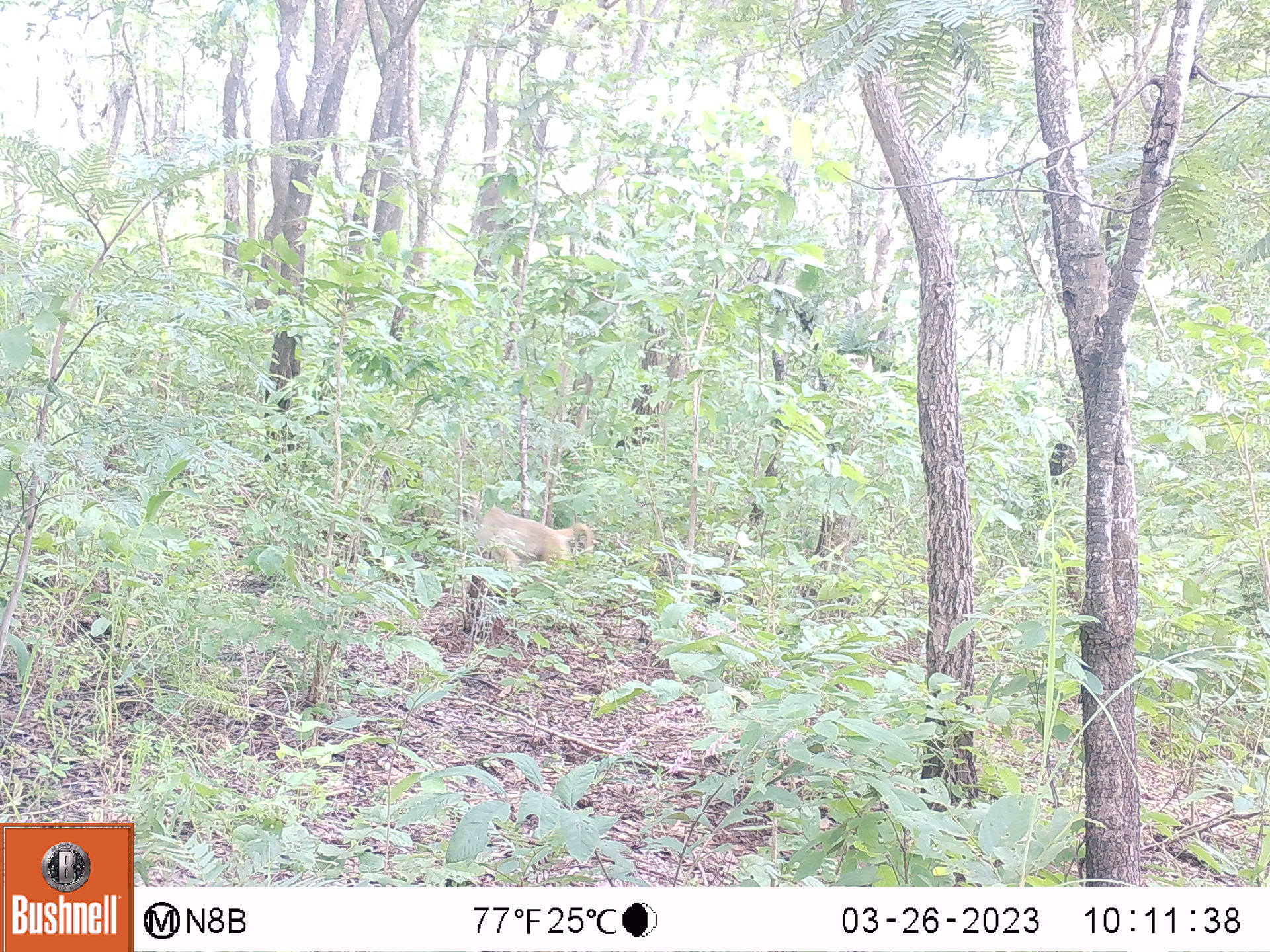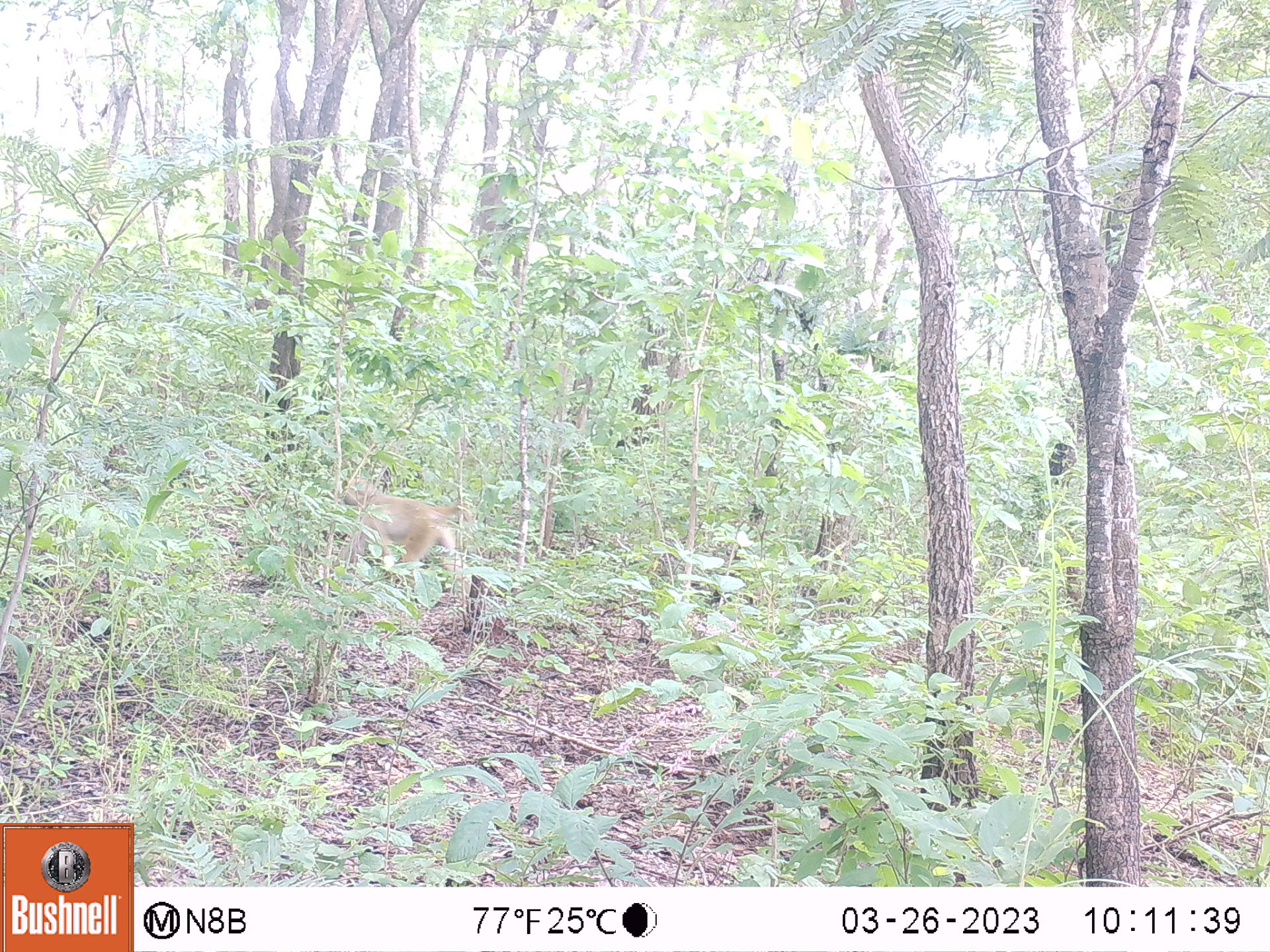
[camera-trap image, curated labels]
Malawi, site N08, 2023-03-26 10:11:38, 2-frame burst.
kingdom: Animalia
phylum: Chordata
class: Mammalia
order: Primates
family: Cercopithecidae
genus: Papio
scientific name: Papio cynocephalus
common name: yellow baboon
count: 1